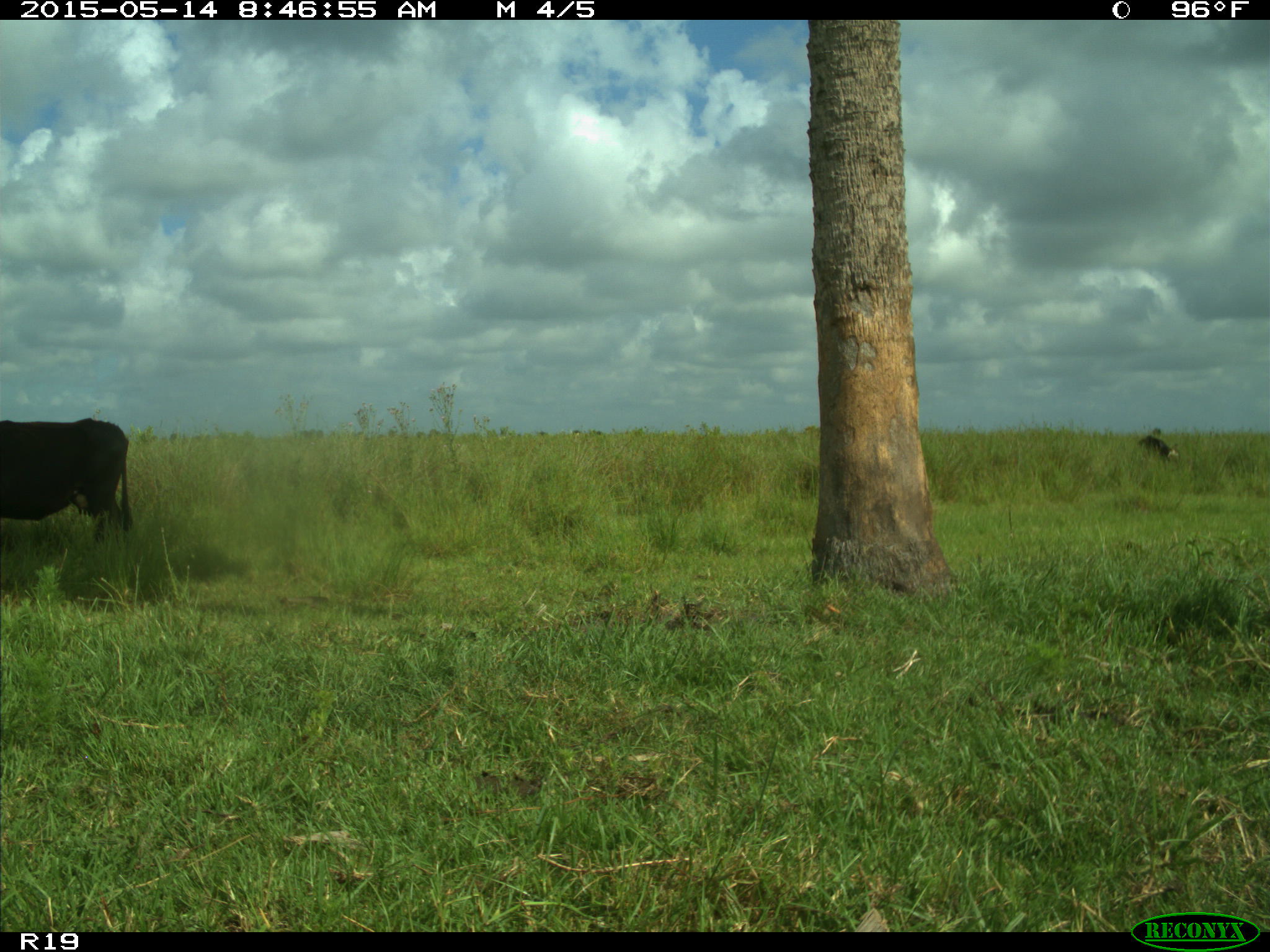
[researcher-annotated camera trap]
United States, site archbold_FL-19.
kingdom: Animalia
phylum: Chordata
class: Mammalia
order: Artiodactyla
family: Bovidae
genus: Bos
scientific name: Bos taurus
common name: domestic cow